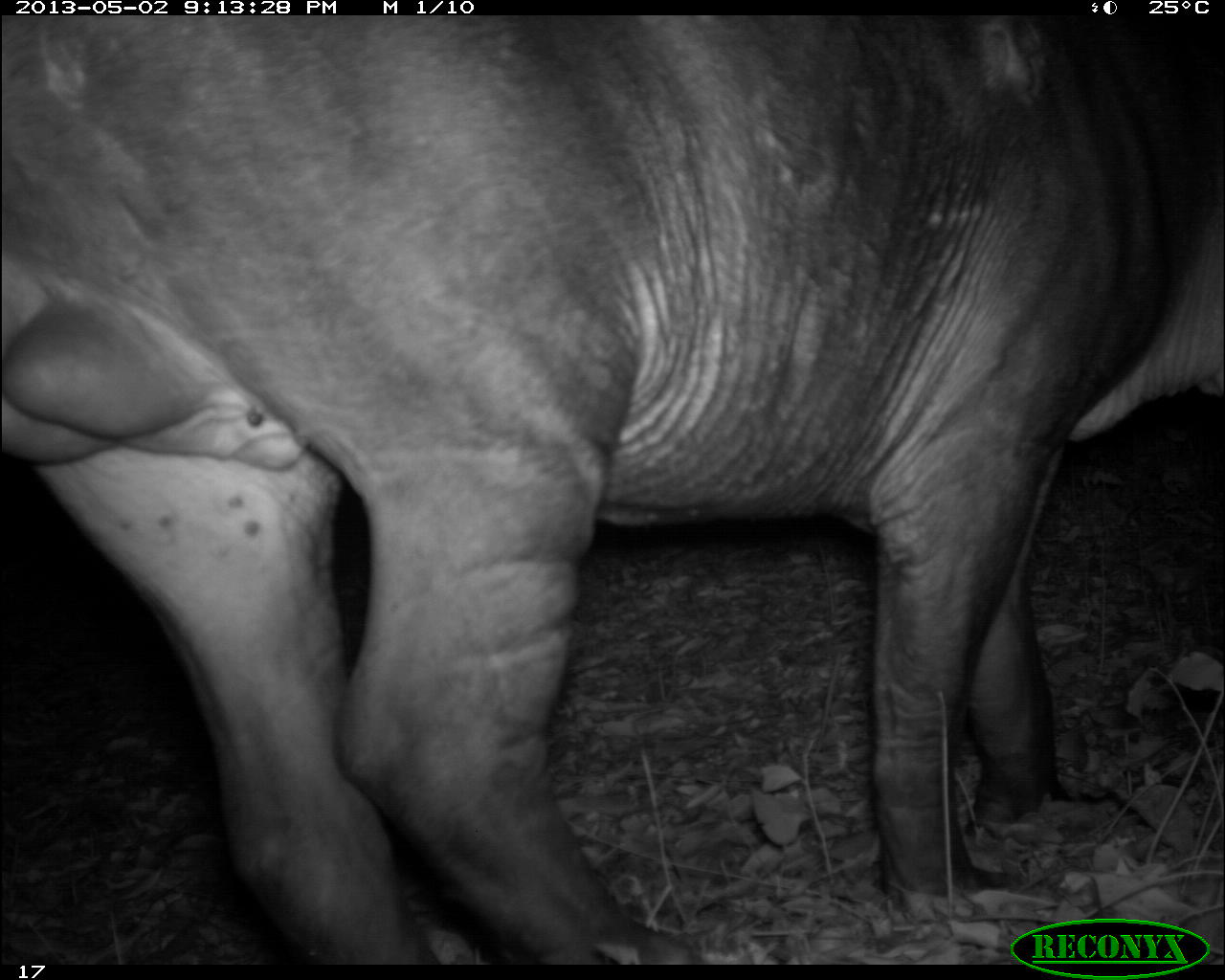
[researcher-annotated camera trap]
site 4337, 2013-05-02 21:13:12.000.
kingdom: Animalia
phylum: Chordata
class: Mammalia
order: Perissodactyla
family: Tapiridae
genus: Tapirus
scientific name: Tapirus bairdii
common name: baird's tapir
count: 1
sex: male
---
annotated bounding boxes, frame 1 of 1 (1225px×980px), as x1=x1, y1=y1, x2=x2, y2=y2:
tapirus bairdii: x1=0, y1=16, x2=1225, y2=964